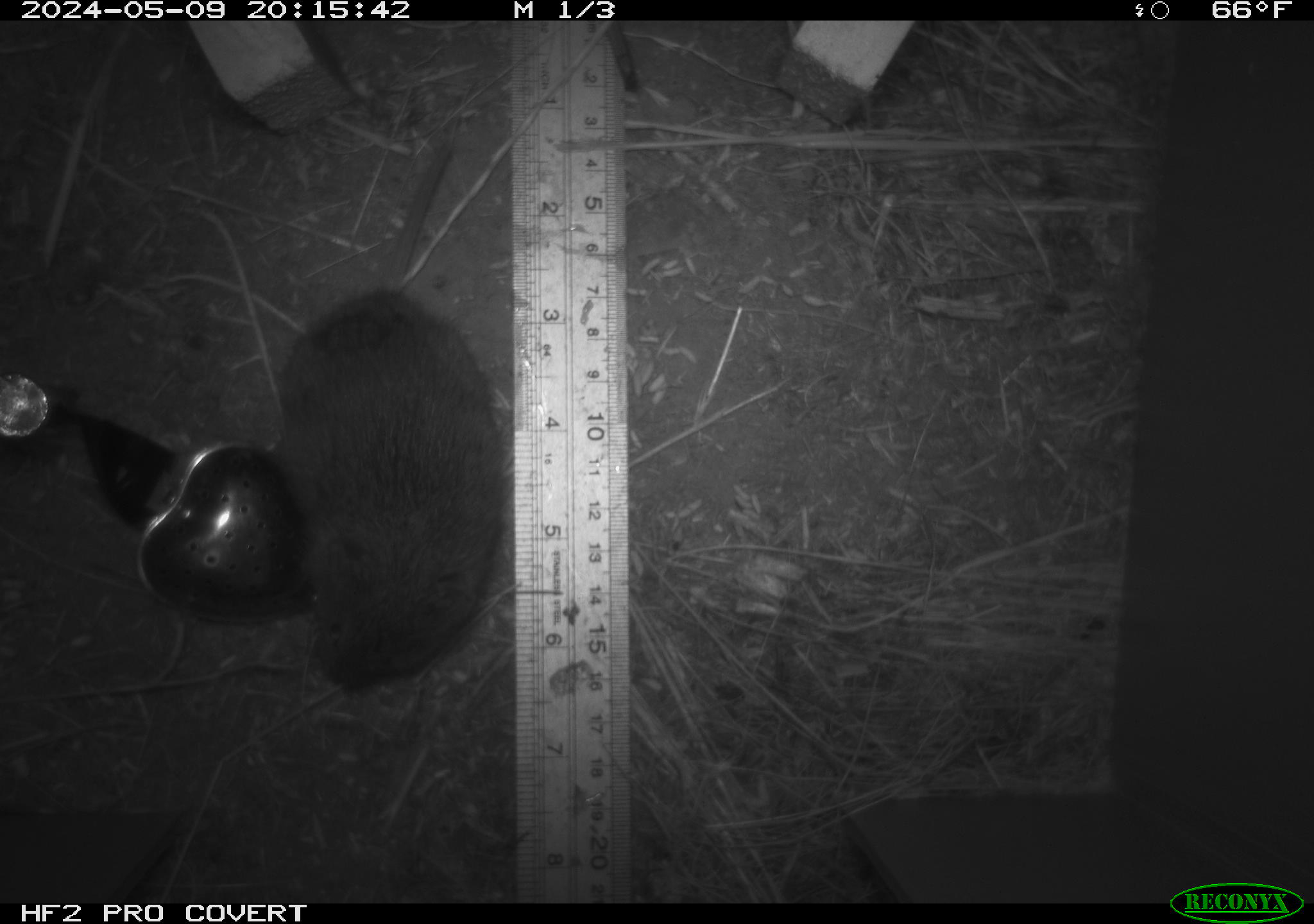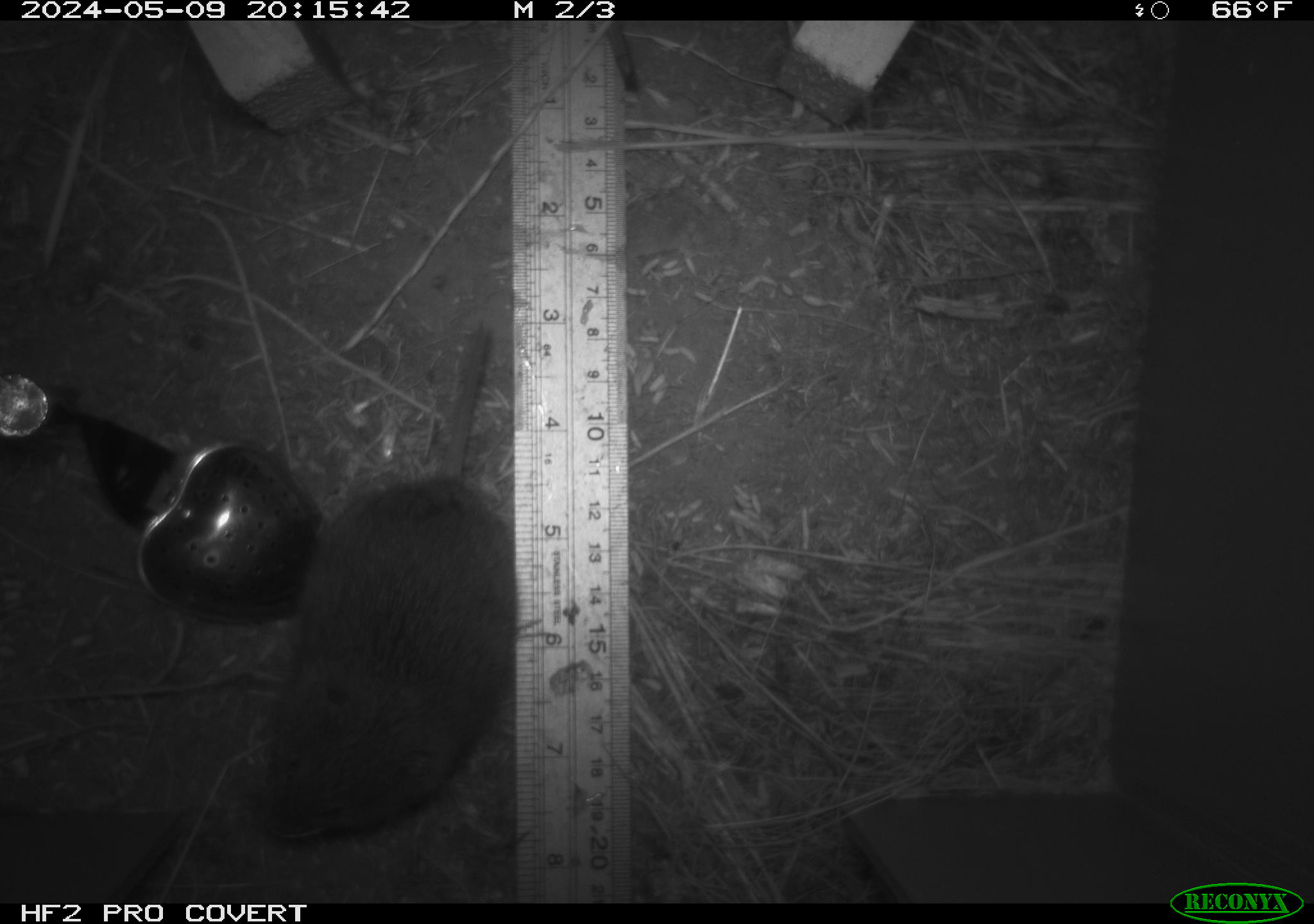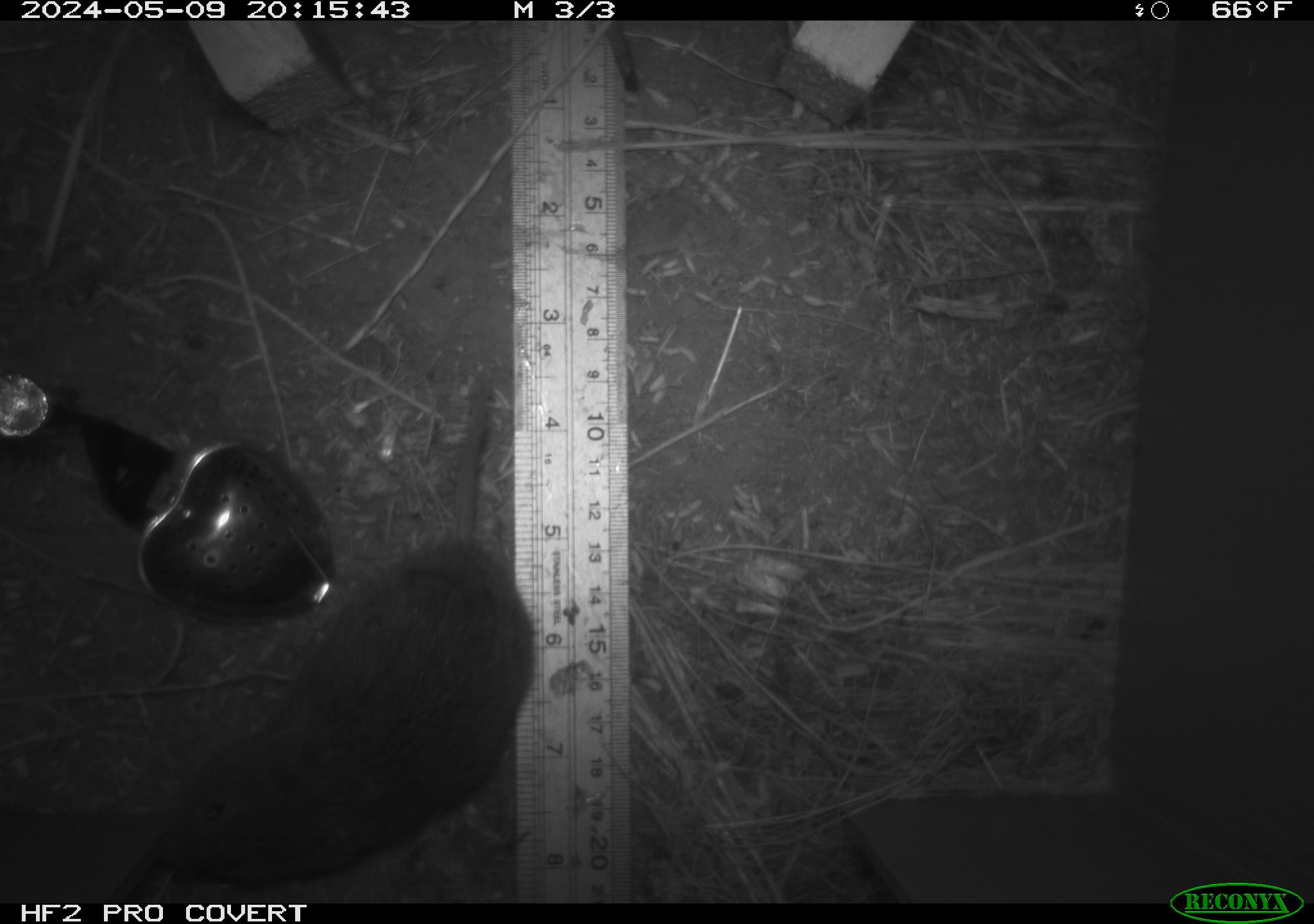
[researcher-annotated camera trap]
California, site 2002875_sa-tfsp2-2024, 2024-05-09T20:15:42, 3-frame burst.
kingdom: Animalia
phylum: Chordata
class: Mammalia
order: Rodentia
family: Cricetidae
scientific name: Arvicolinae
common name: voles, lemmings, and muskrats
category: arvicolinae subfamily